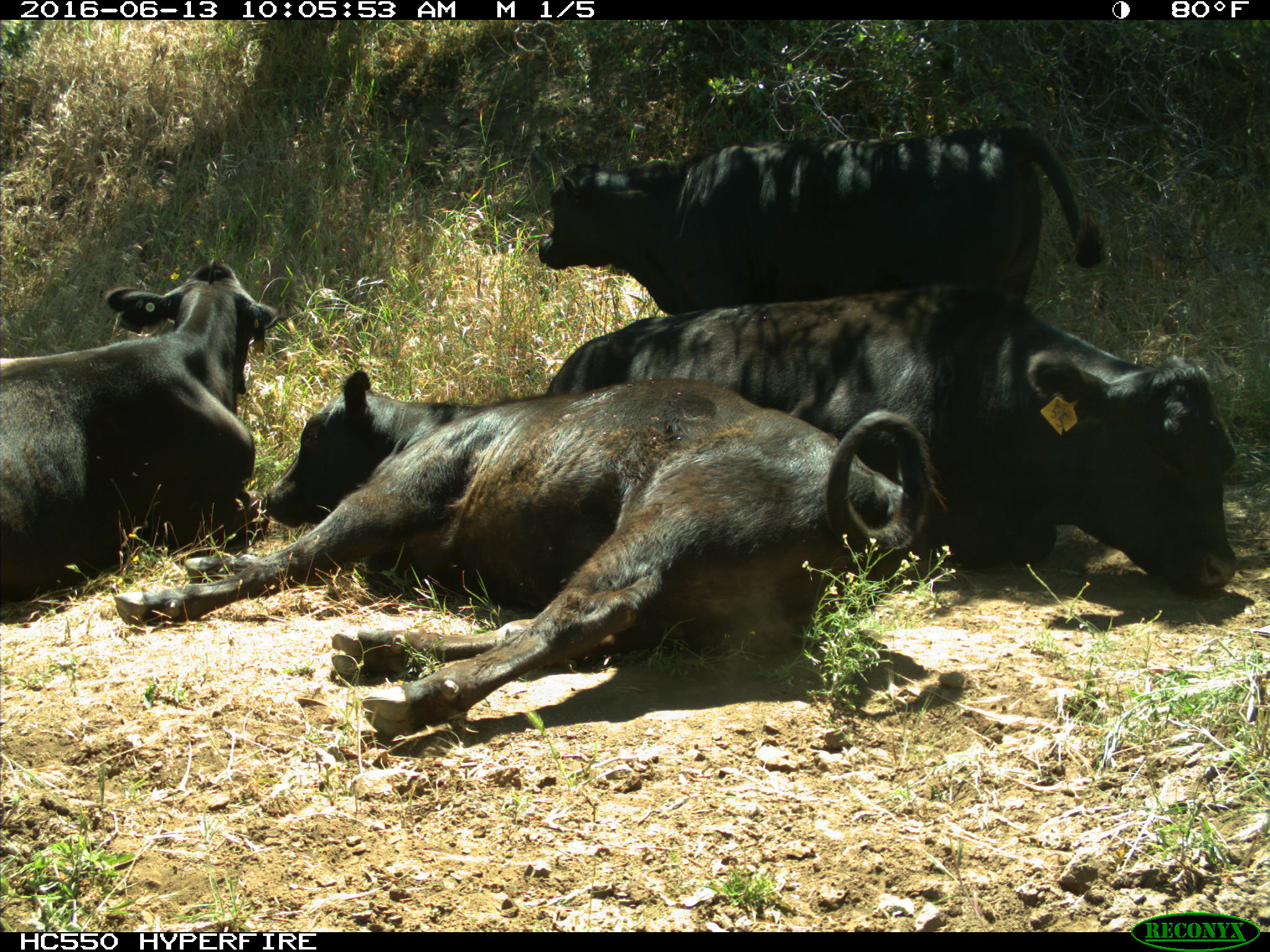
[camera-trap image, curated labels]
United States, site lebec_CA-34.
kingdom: Animalia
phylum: Chordata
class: Mammalia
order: Artiodactyla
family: Bovidae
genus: Bos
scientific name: Bos taurus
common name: domestic cow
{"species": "Bos taurus (domestic cow)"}